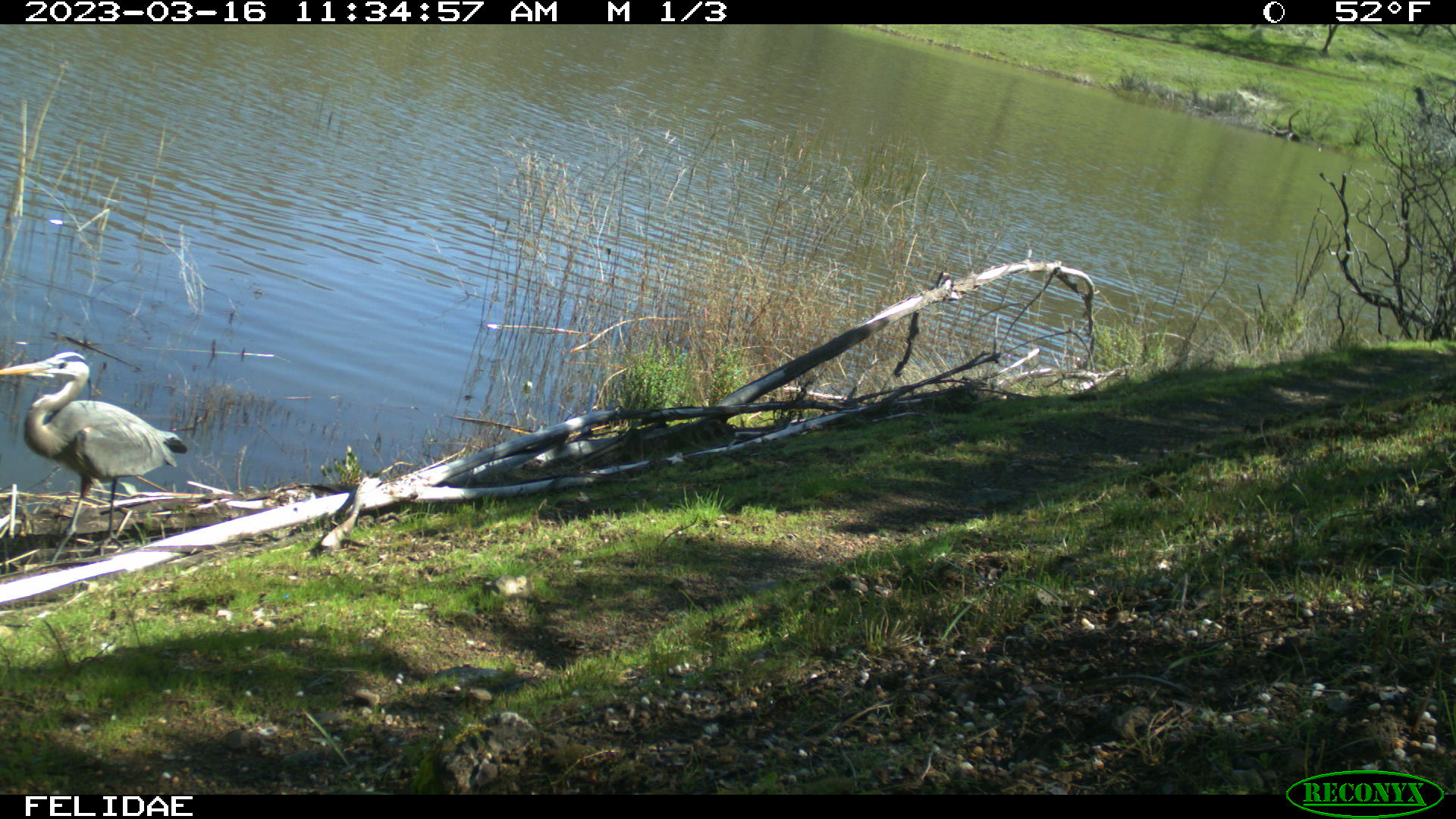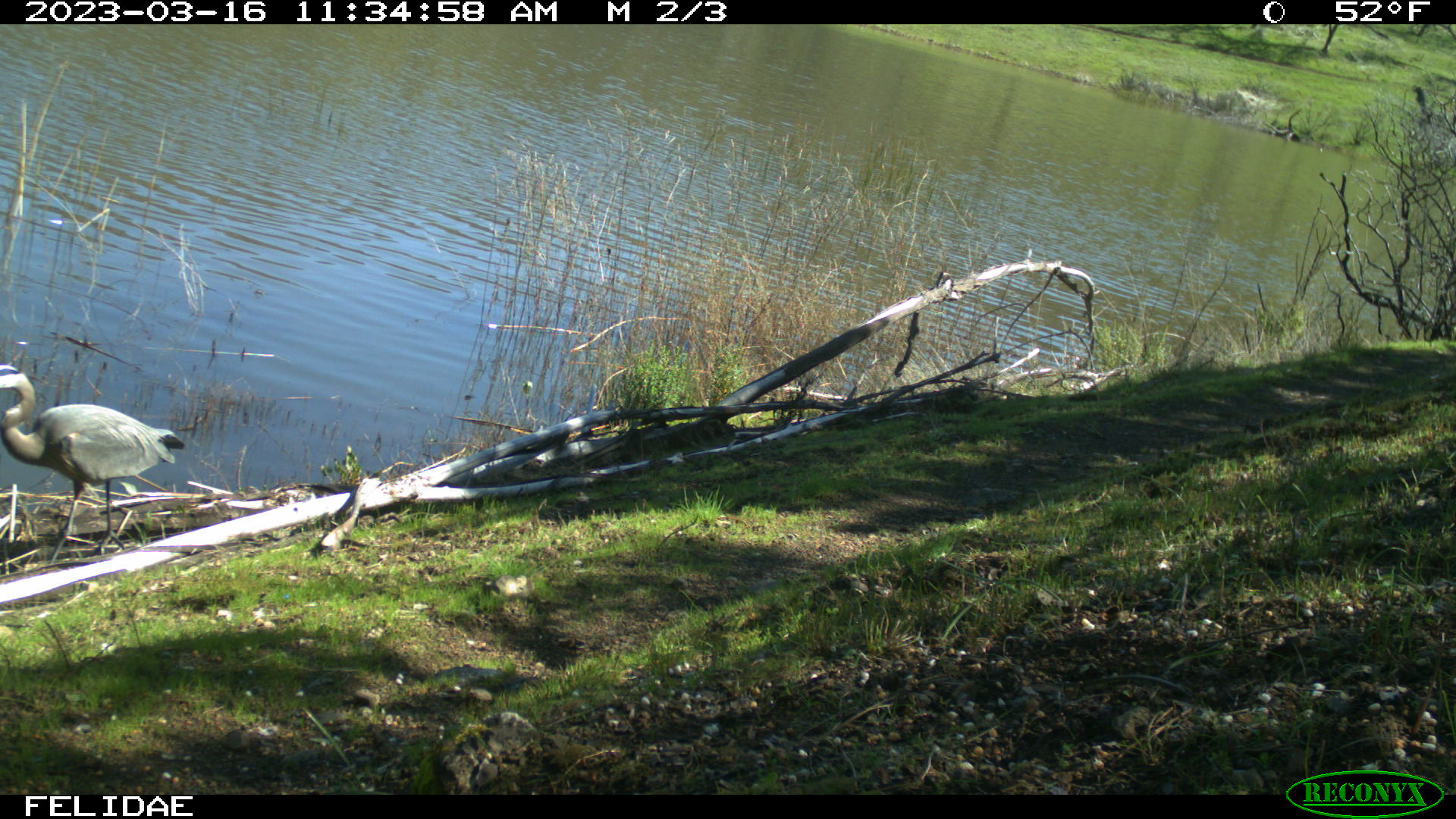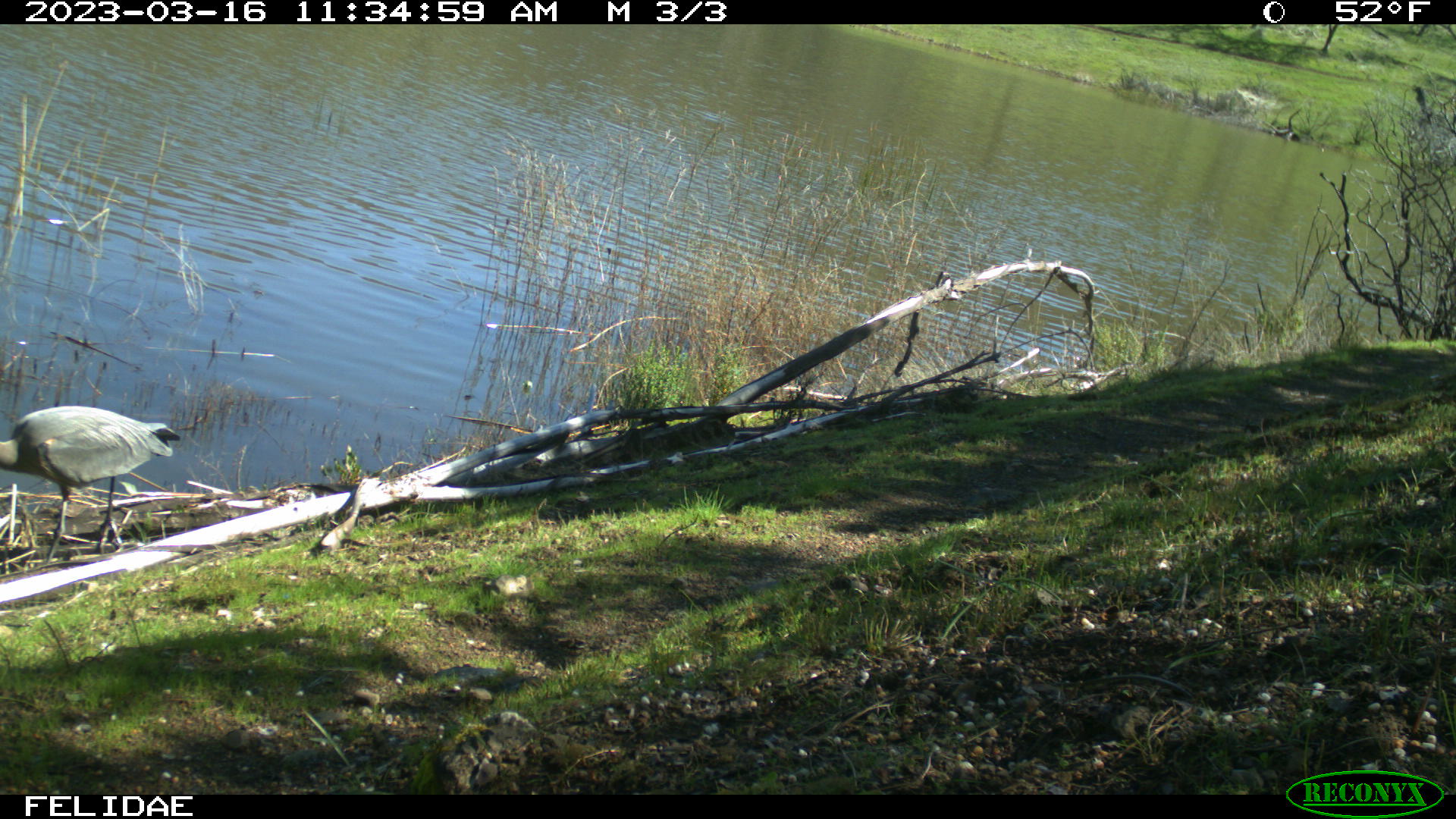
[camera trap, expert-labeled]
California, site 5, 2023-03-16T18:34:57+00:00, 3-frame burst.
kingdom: Animalia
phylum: Chordata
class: Aves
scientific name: Aves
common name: bird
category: unknown bird